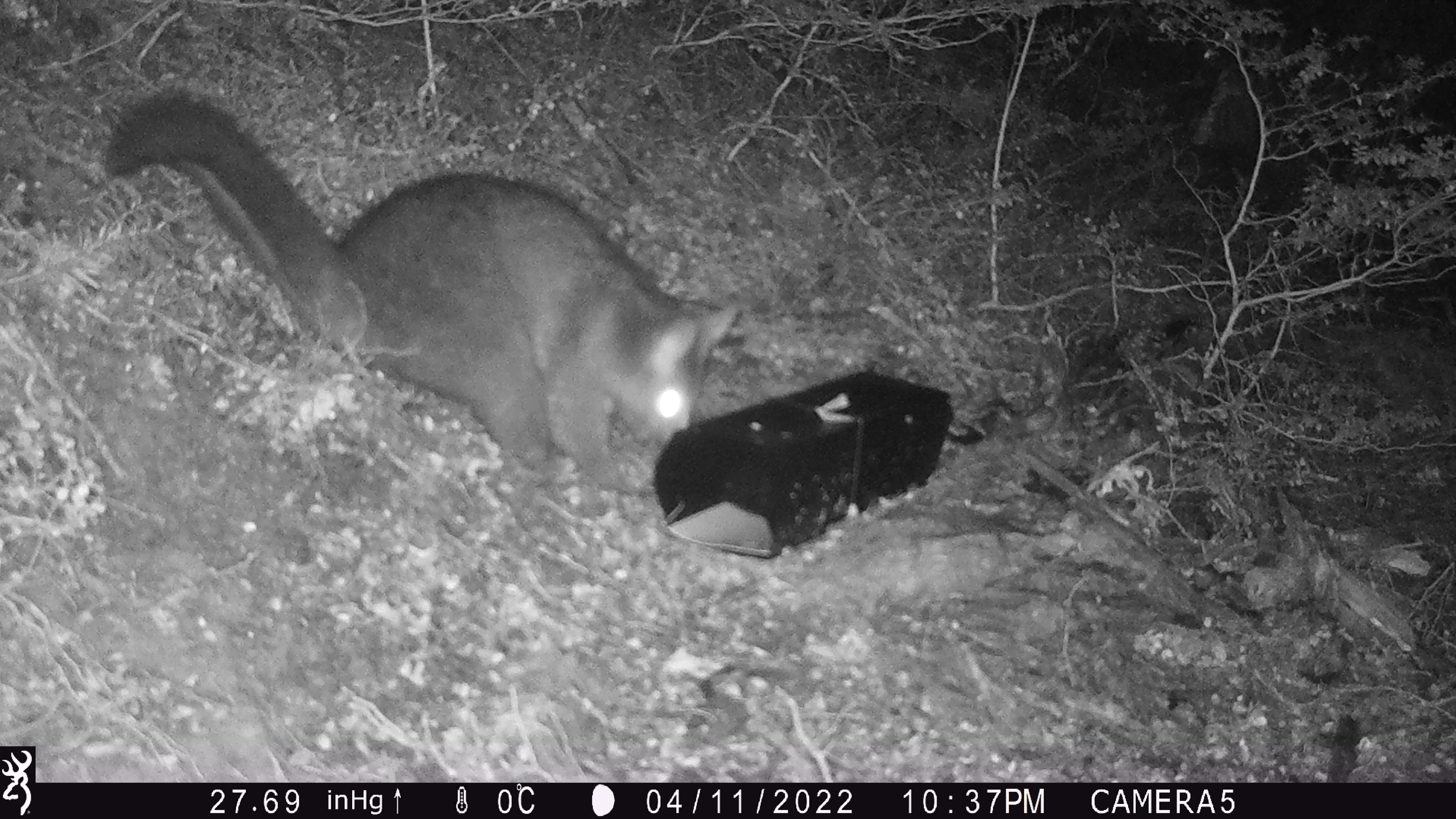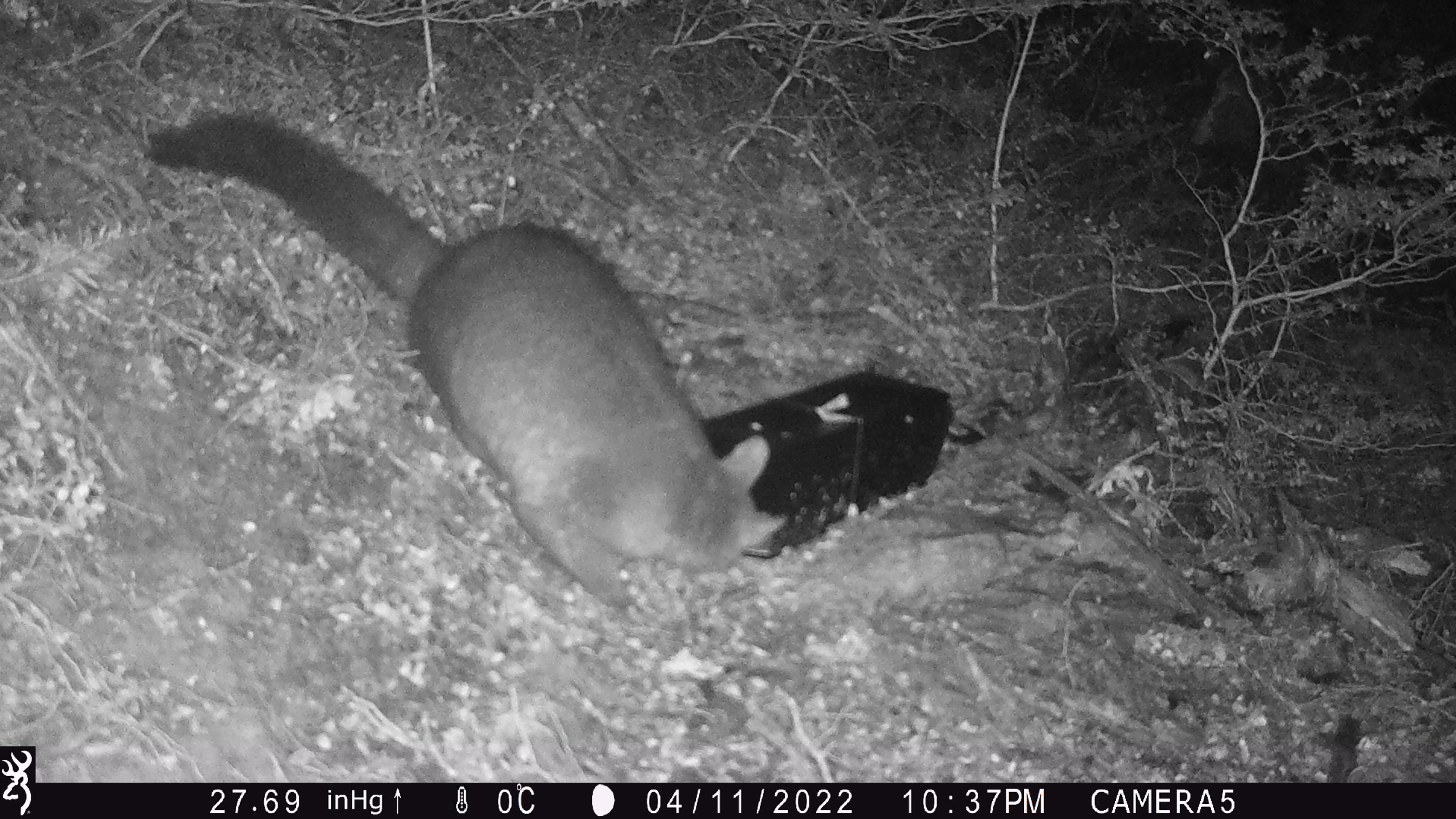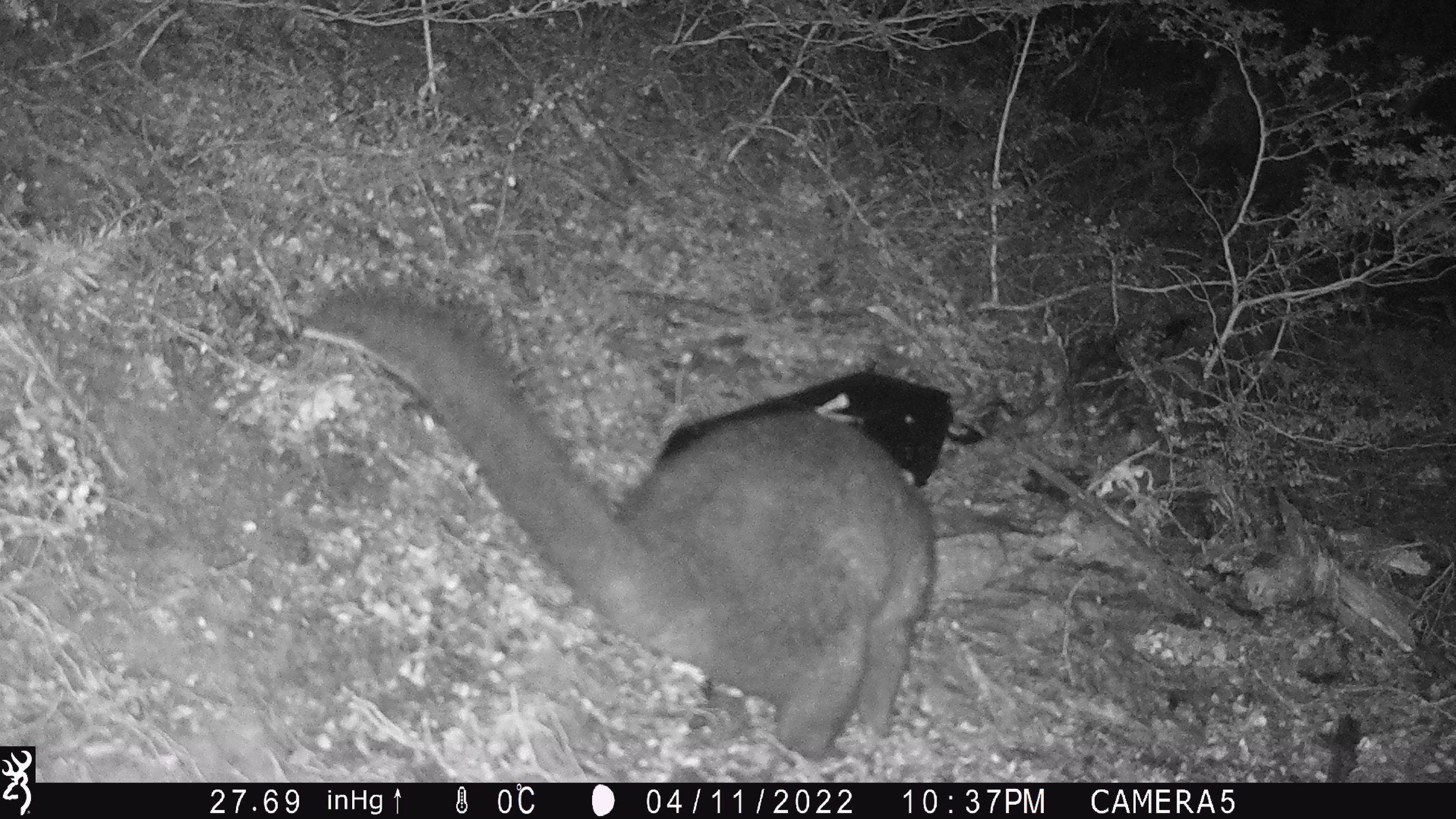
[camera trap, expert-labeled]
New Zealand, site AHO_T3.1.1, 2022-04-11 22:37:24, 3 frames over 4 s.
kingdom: Animalia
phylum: Chordata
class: Mammalia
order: Diprotodontia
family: Phalangeridae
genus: Trichosurus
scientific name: Trichosurus vulpecula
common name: common brushtail possum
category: possum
Possum (common brushtail possum) (Trichosurus vulpecula).